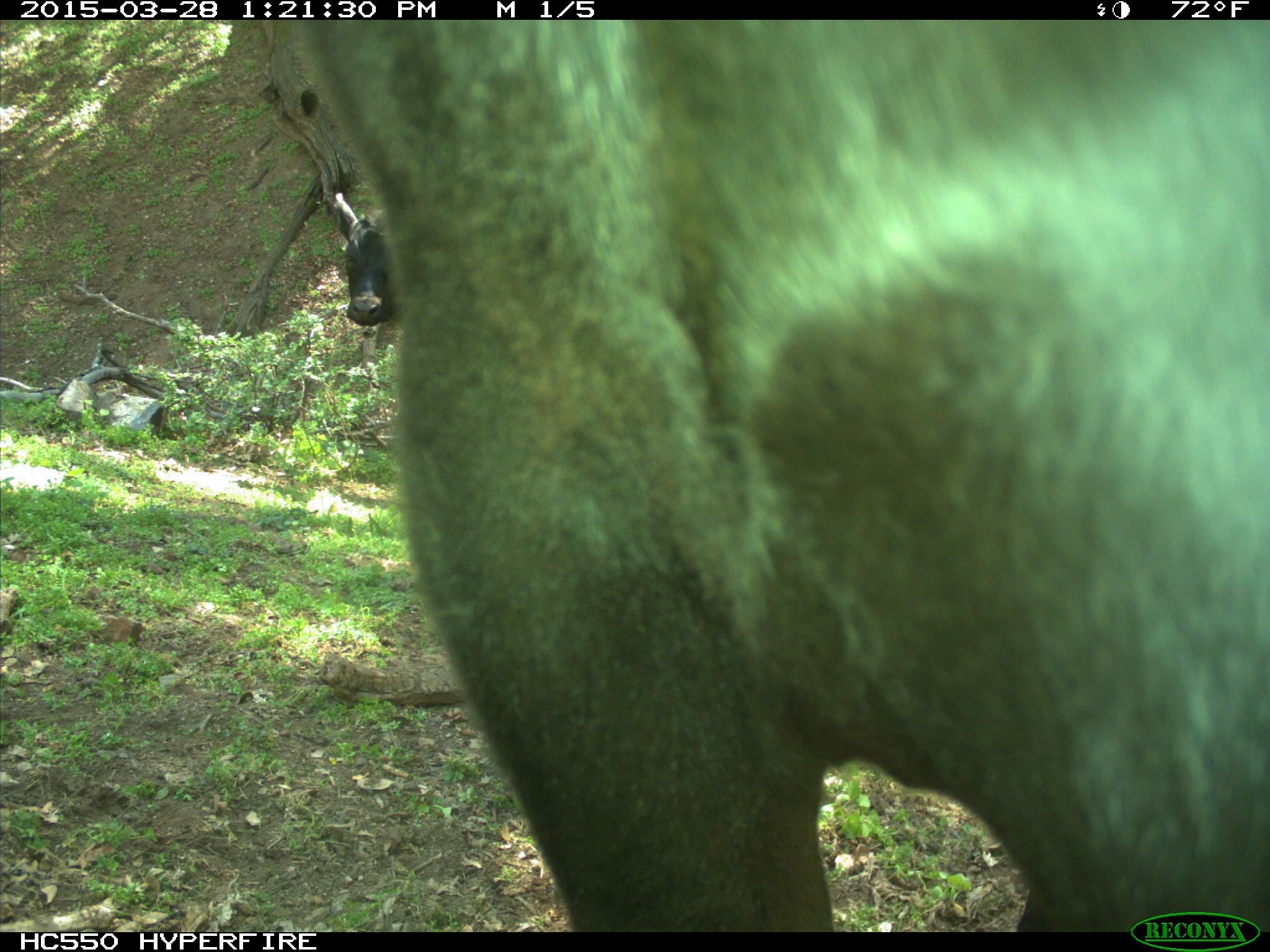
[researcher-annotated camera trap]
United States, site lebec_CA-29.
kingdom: Animalia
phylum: Chordata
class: Mammalia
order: Artiodactyla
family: Bovidae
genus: Bos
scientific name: Bos taurus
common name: domestic cow